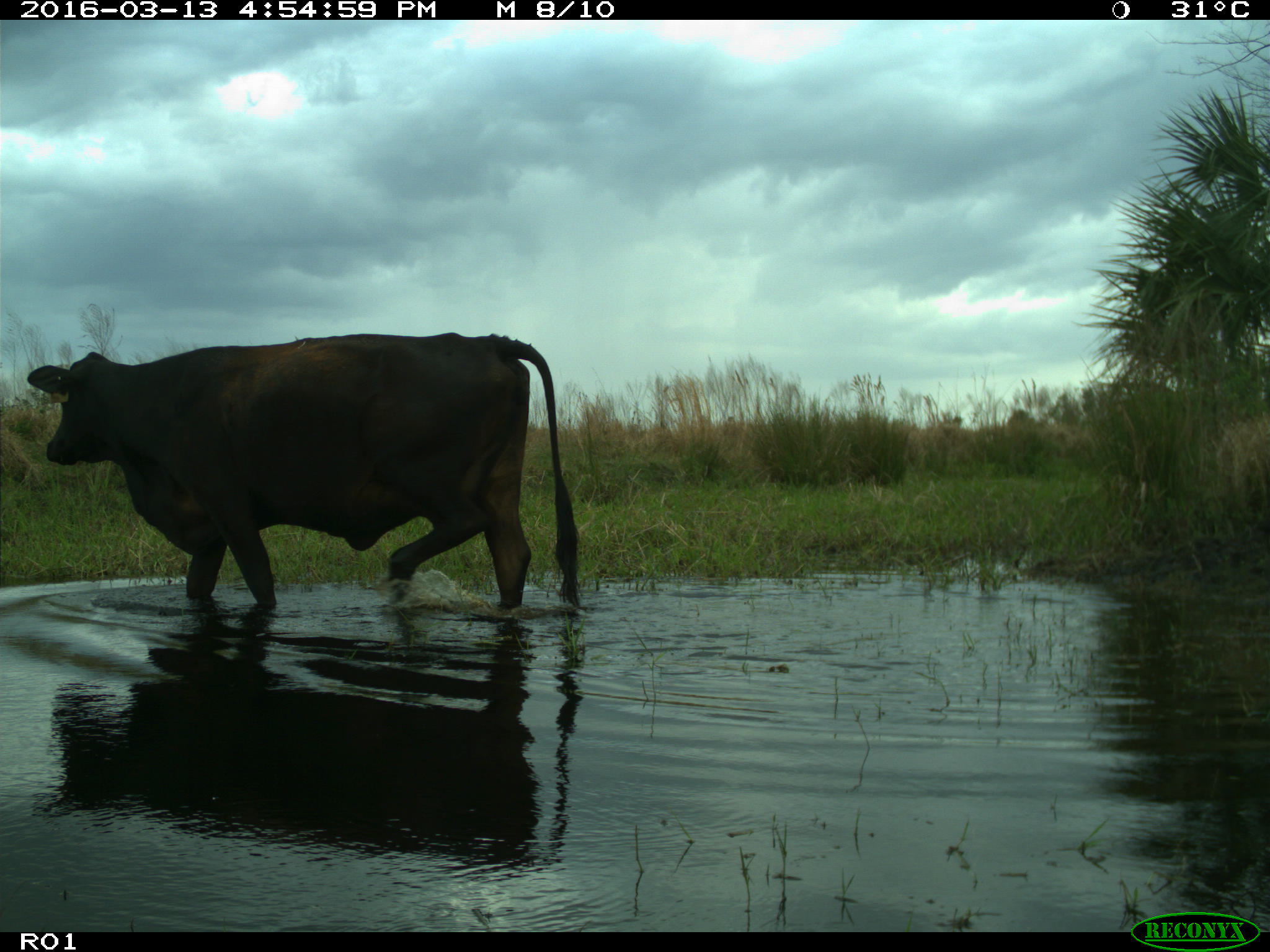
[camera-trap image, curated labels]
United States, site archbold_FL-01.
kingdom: Animalia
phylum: Chordata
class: Mammalia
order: Artiodactyla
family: Bovidae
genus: Bos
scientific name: Bos taurus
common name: domestic cow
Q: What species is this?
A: Bos taurus (domestic cow).